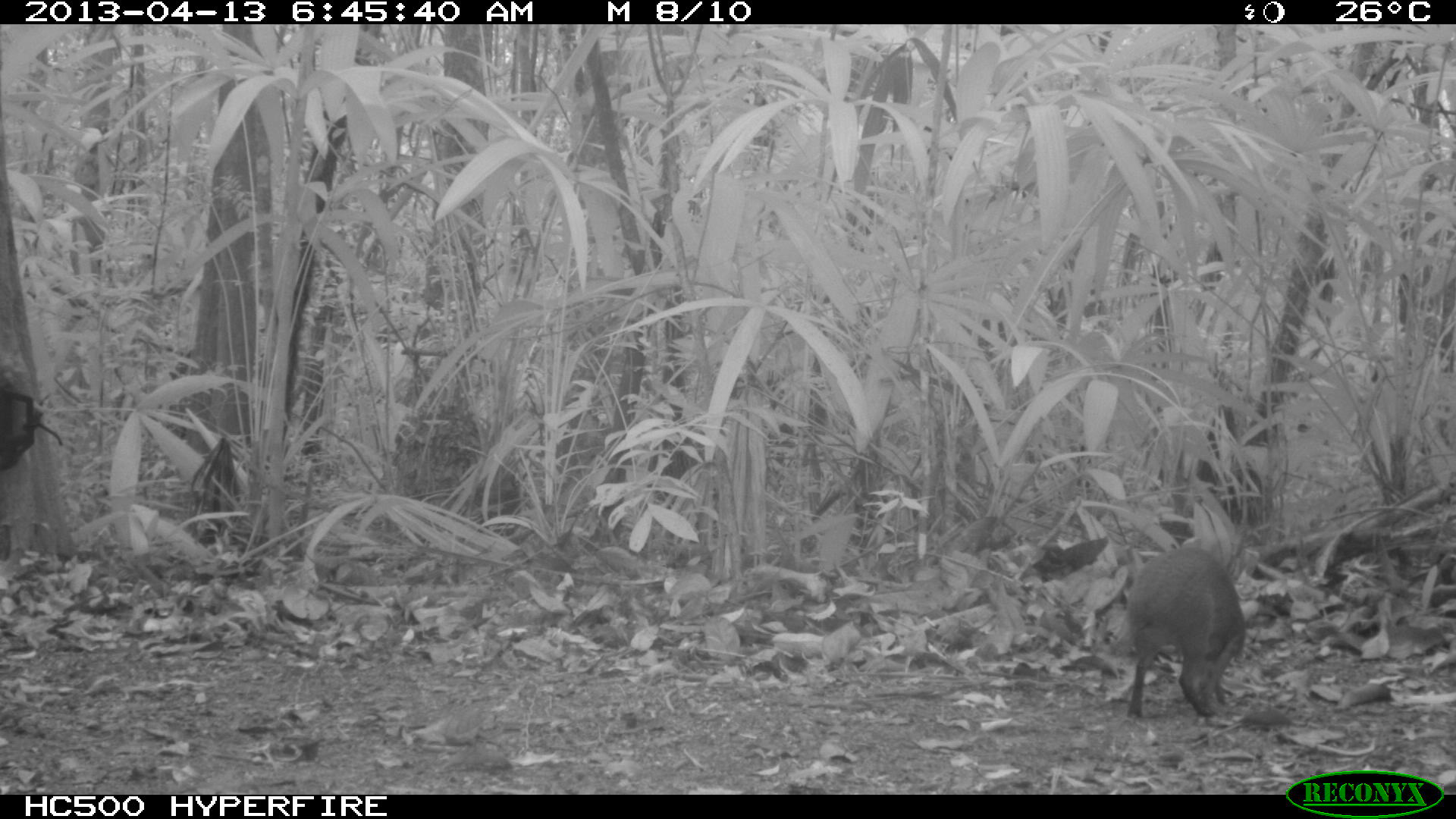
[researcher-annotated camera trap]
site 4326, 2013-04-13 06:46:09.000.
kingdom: Animalia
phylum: Chordata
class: Mammalia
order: Rodentia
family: Dasyproctidae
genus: Dasyprocta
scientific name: Dasyprocta punctata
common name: central american agouti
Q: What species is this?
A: Dasyprocta punctata (central american agouti).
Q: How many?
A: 1.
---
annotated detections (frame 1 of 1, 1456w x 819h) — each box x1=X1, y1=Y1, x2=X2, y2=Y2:
dasyprocta punctata: x1=1122, y1=548, x2=1246, y2=717